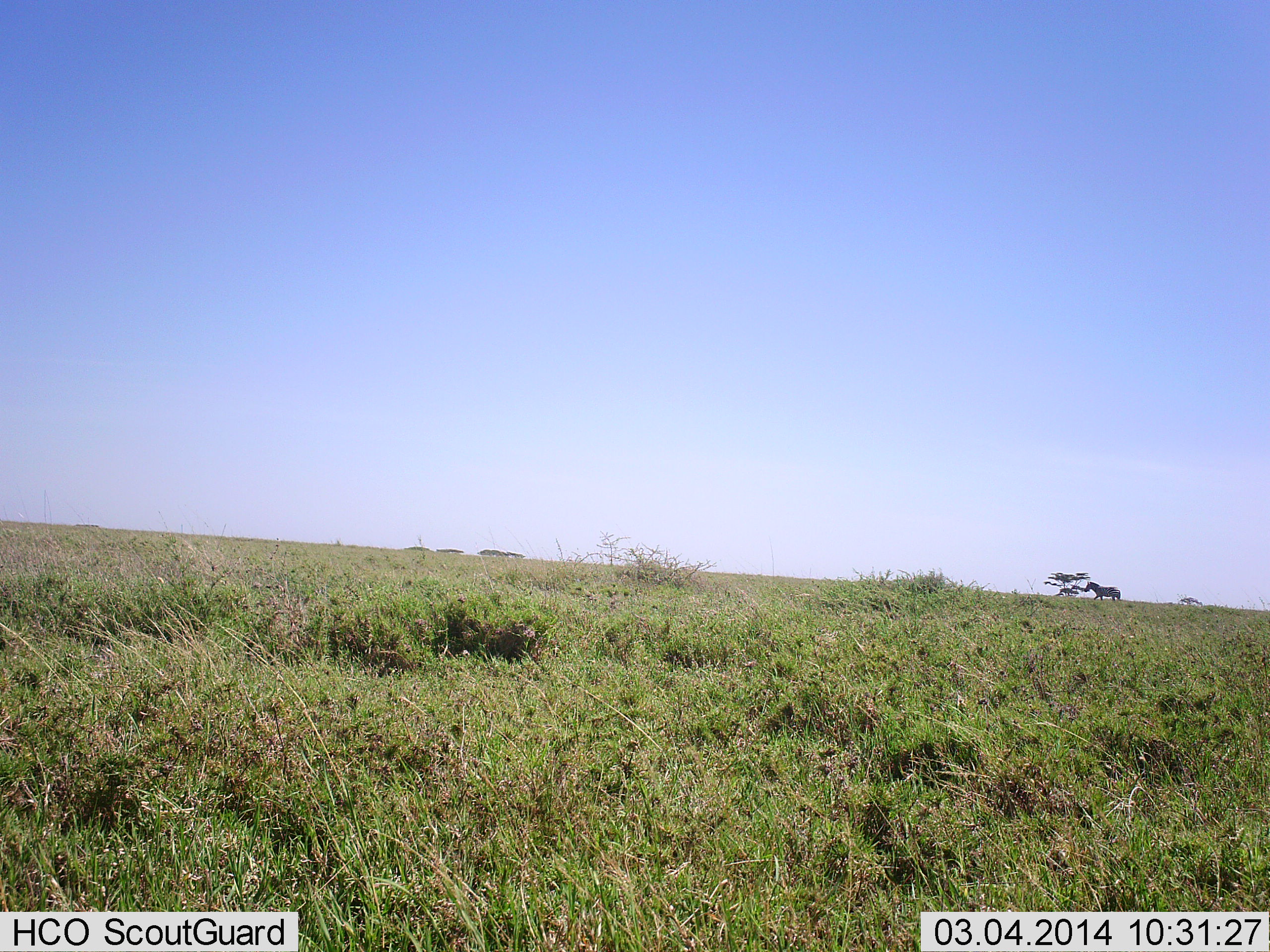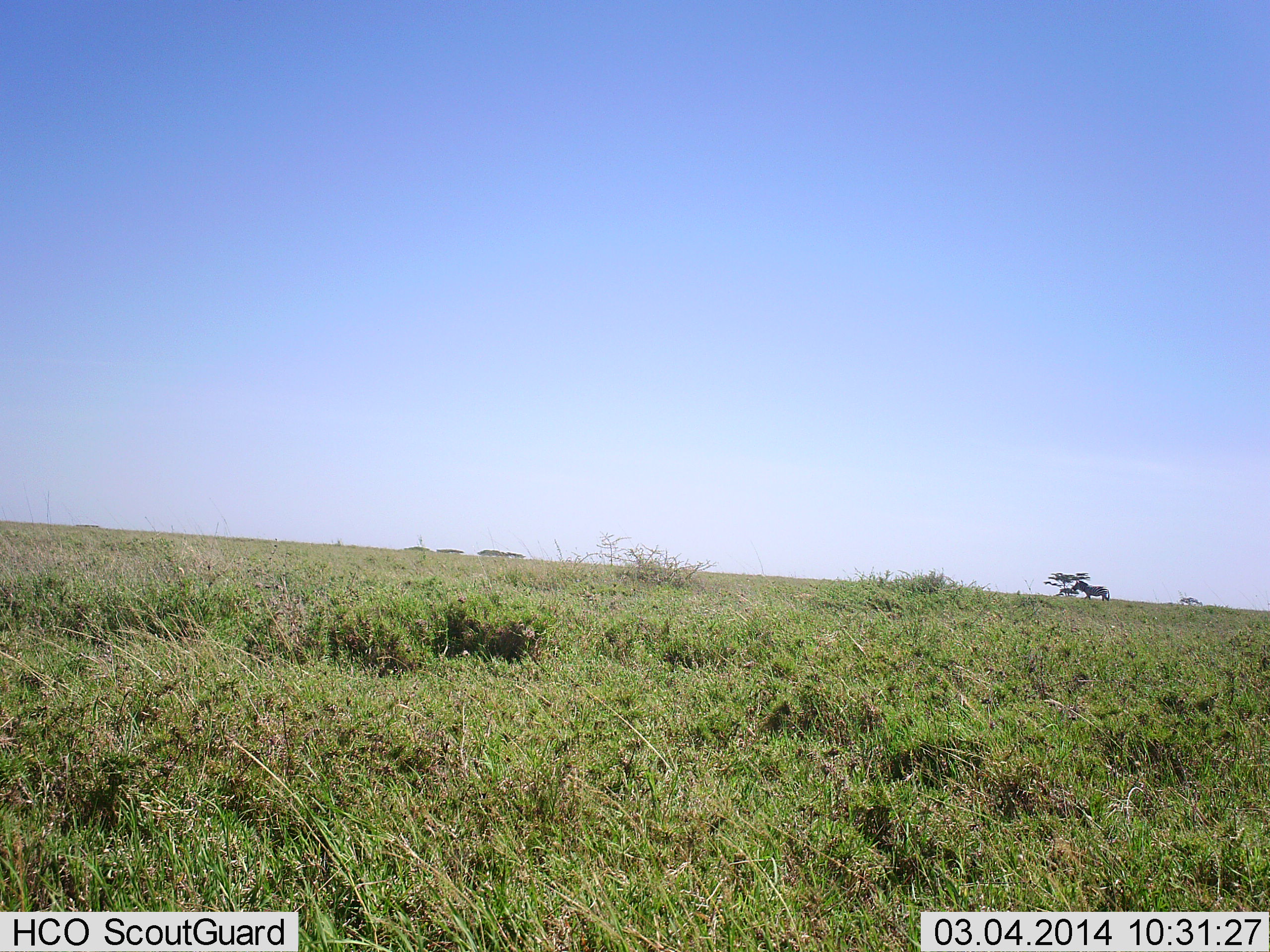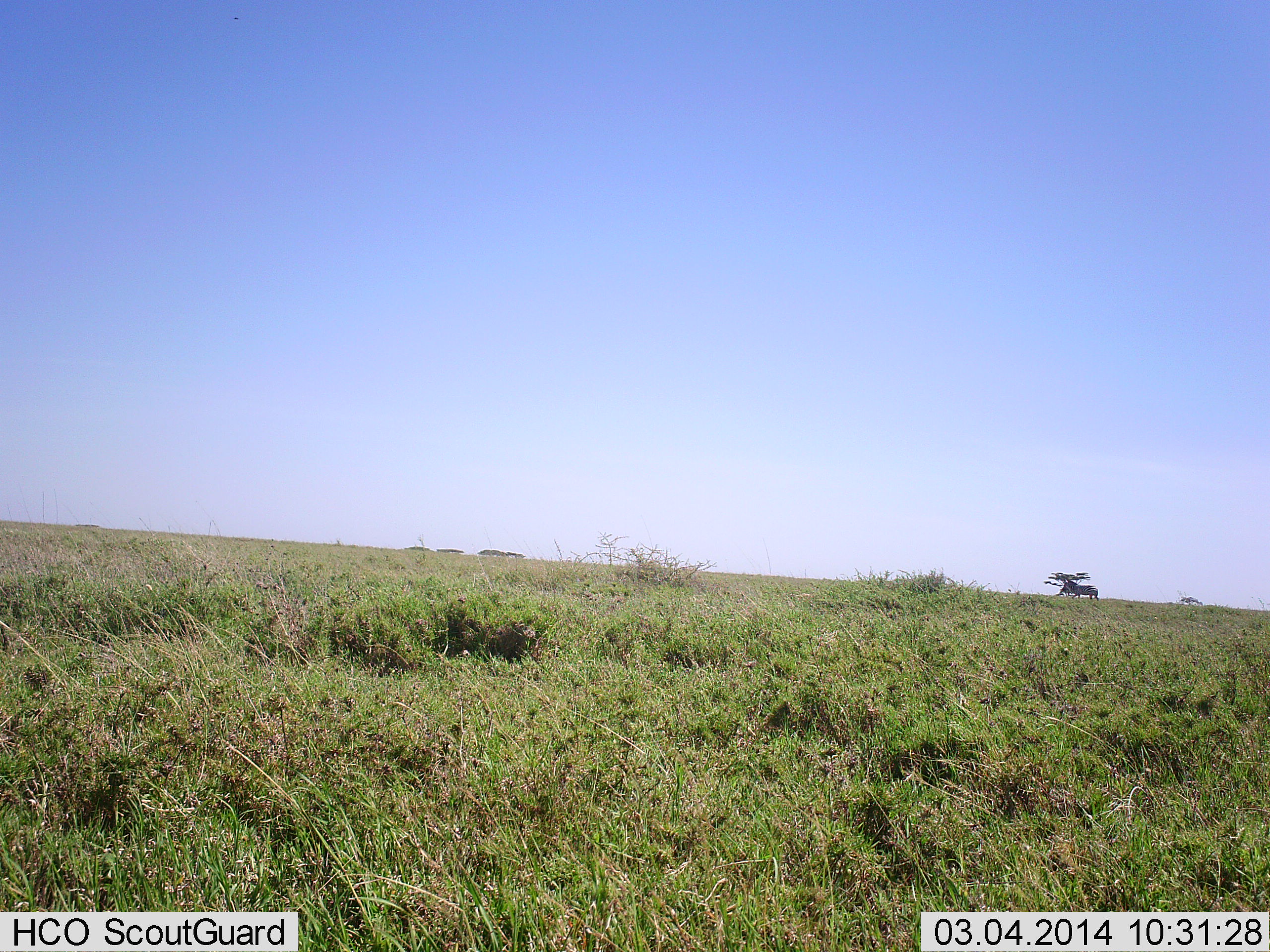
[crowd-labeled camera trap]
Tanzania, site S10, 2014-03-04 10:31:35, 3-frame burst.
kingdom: Animalia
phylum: Chordata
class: Mammalia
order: Perissodactyla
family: Equidae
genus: Equus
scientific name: Equus quagga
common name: plains zebra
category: zebra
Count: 1.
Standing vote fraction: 0%.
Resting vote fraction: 0%.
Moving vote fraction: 100%.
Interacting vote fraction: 0%.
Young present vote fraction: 0%.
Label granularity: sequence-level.